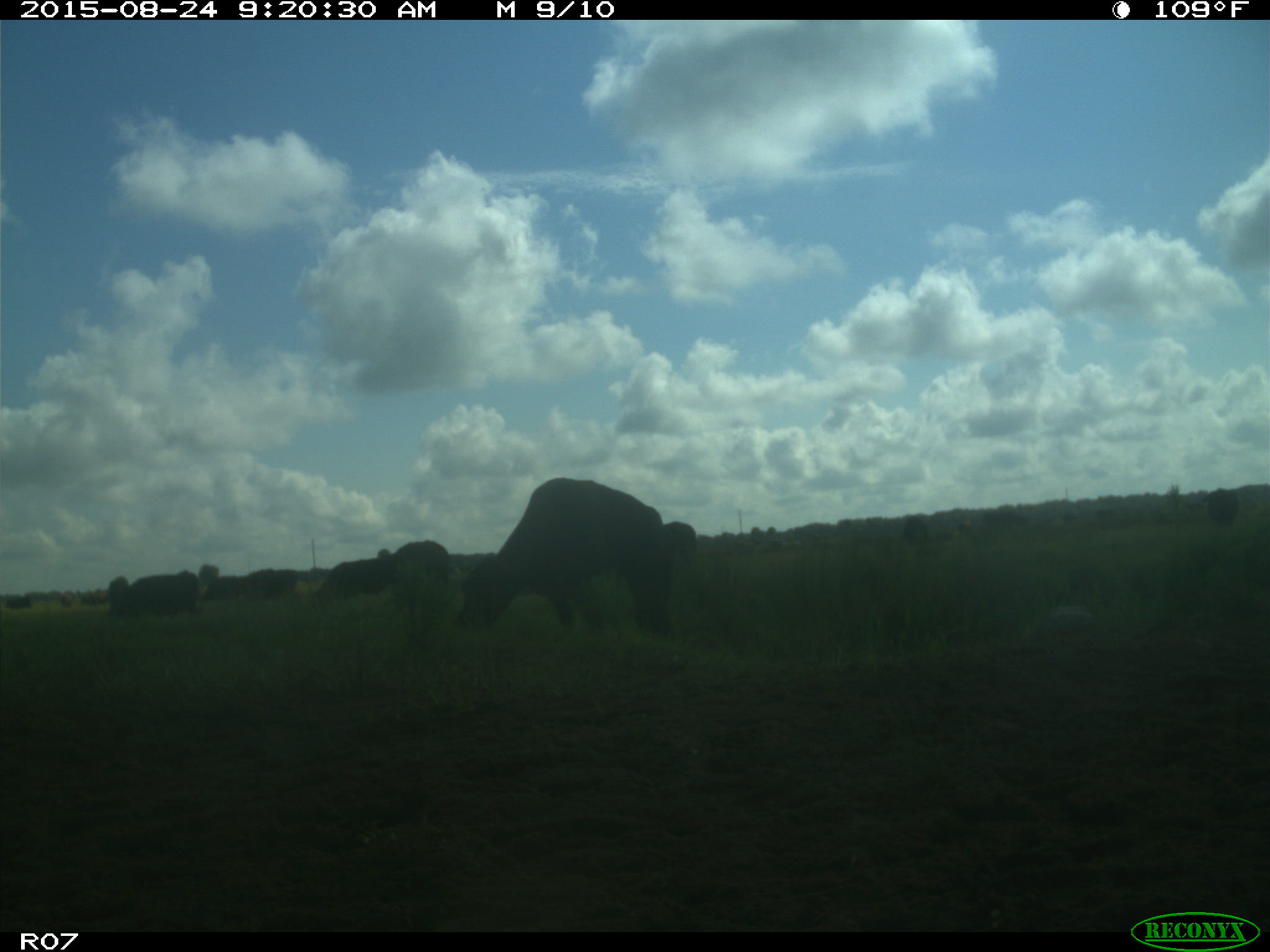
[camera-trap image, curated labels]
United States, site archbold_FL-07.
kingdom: Animalia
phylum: Chordata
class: Mammalia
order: Artiodactyla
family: Bovidae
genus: Bos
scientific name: Bos taurus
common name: domestic cow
Bos taurus (domestic cow).